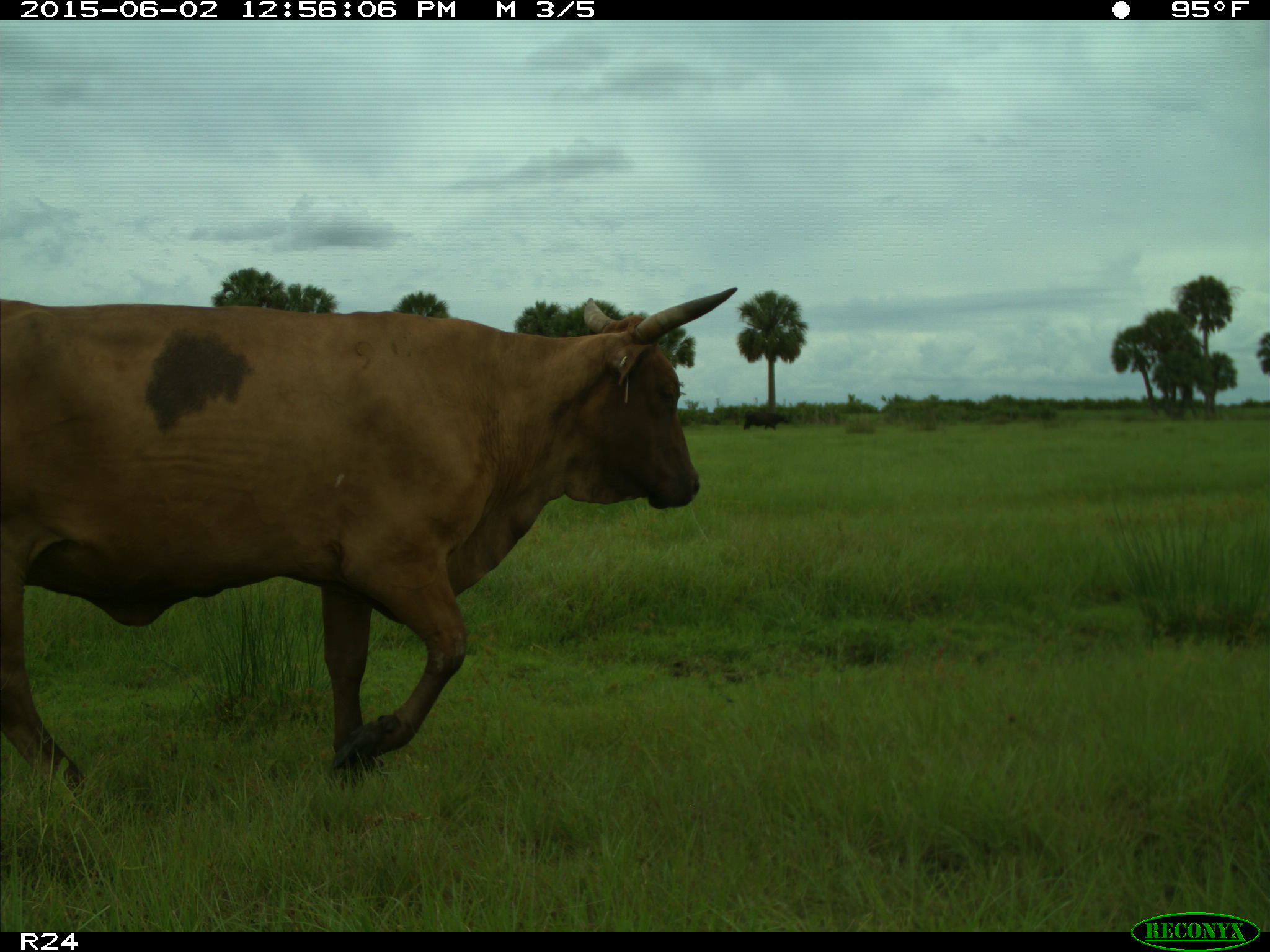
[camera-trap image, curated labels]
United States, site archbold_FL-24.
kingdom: Animalia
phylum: Chordata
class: Mammalia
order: Artiodactyla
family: Bovidae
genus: Bos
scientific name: Bos taurus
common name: domestic cow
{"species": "Bos taurus (domestic cow)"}